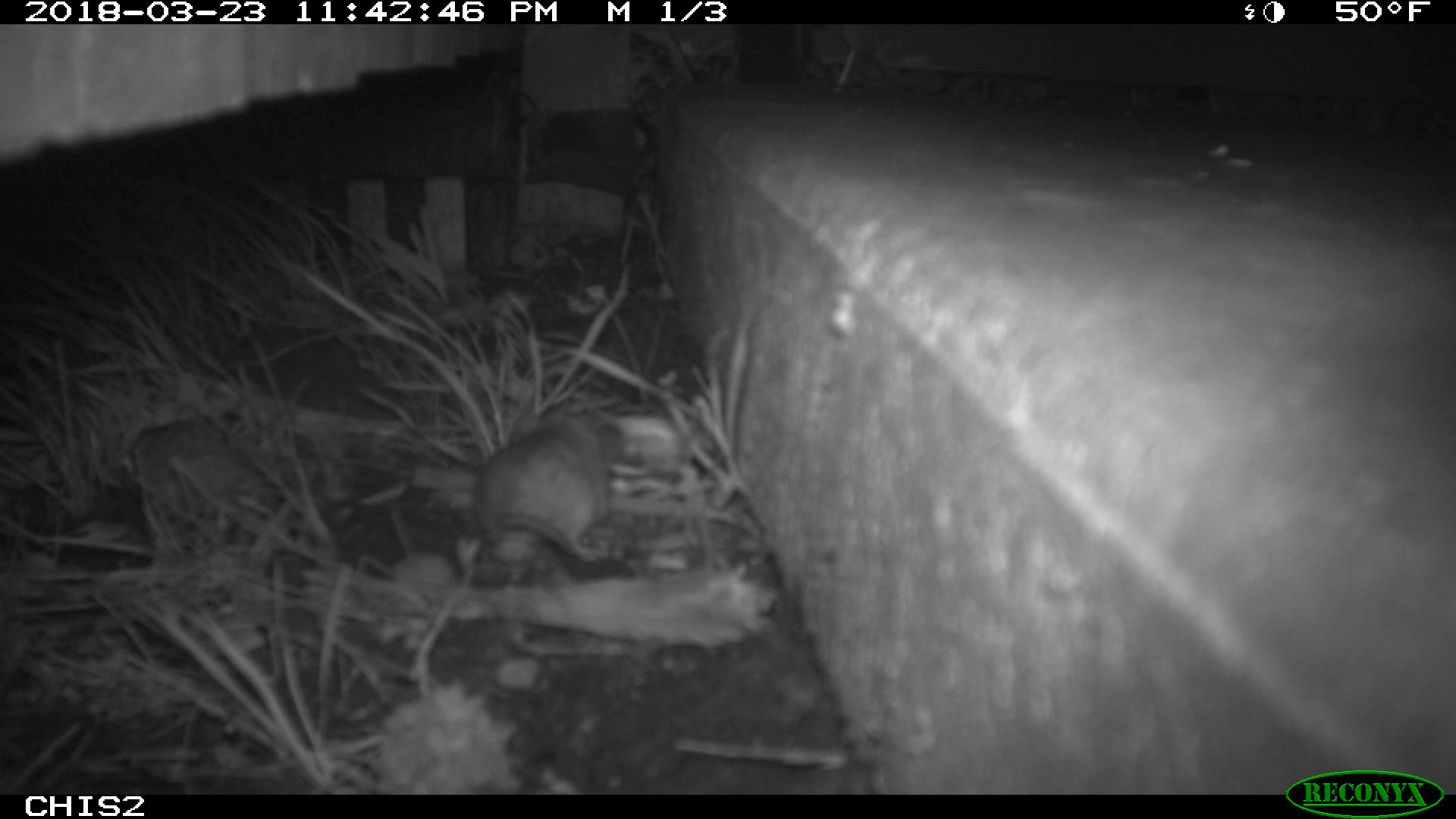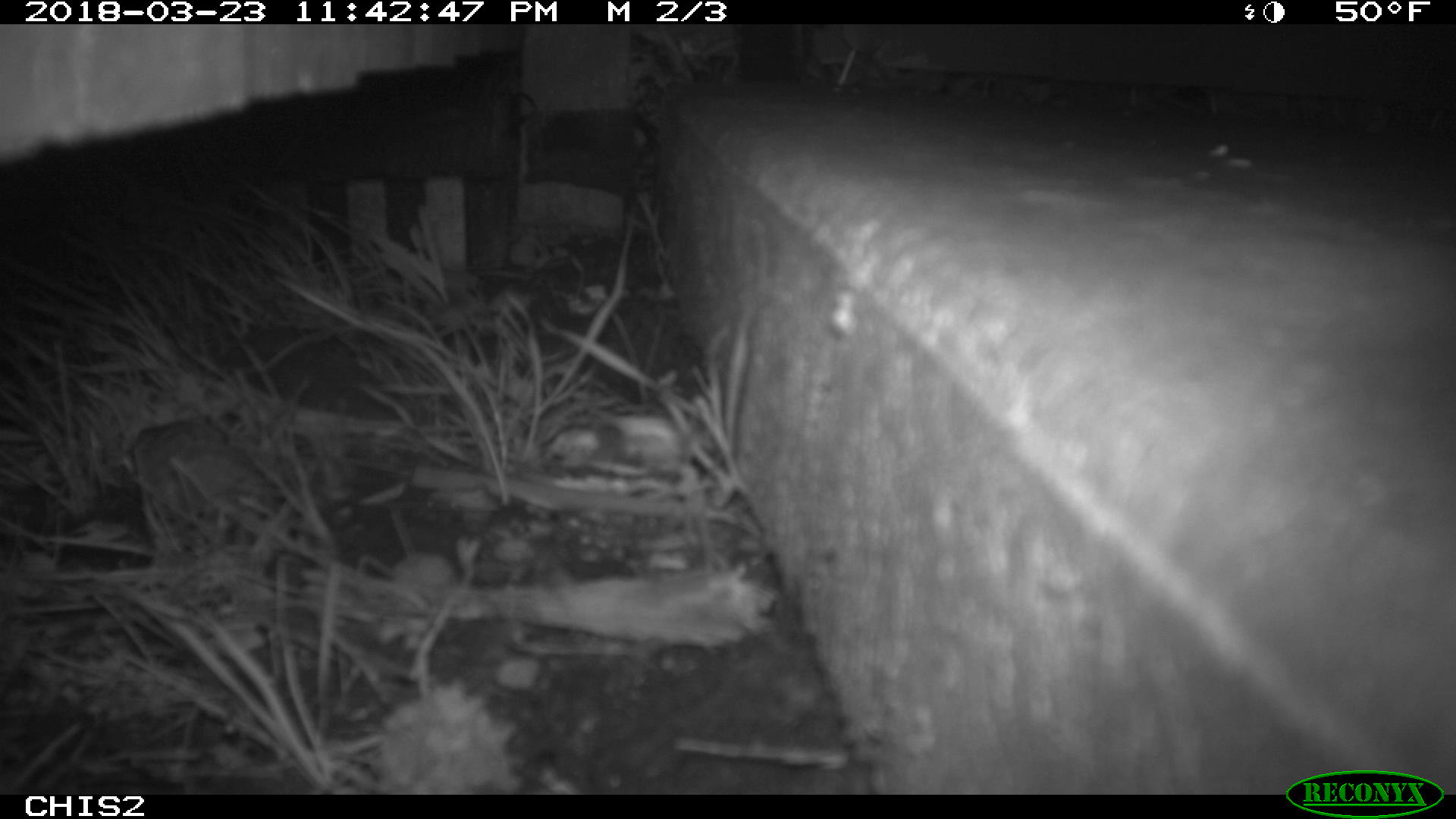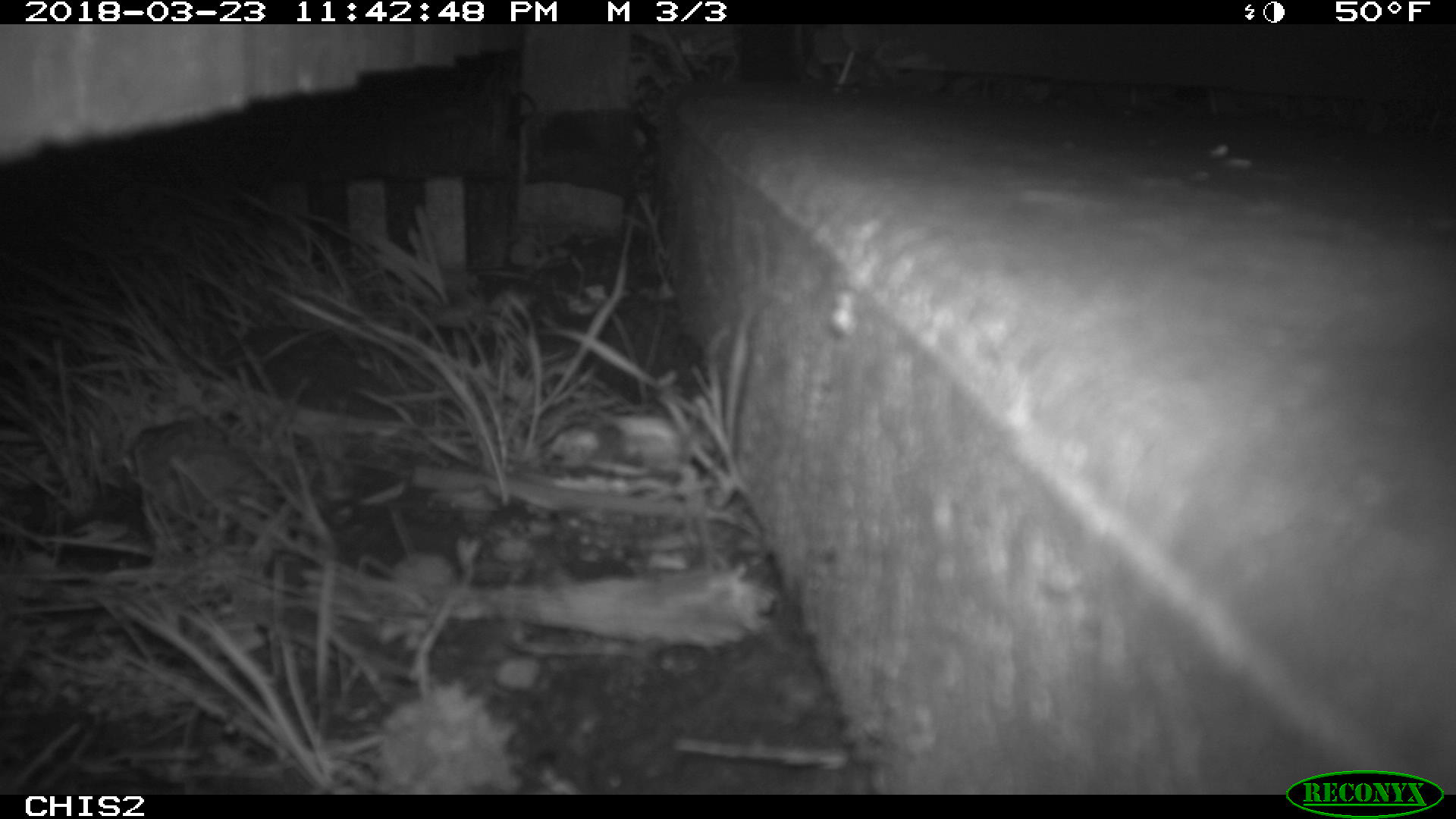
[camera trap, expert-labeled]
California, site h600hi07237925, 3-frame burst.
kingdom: Animalia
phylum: Chordata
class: Mammalia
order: Rodentia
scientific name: Rodentia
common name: rodent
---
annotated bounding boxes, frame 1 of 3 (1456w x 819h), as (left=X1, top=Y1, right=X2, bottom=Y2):
rodent: (left=472, top=413, right=633, bottom=581)